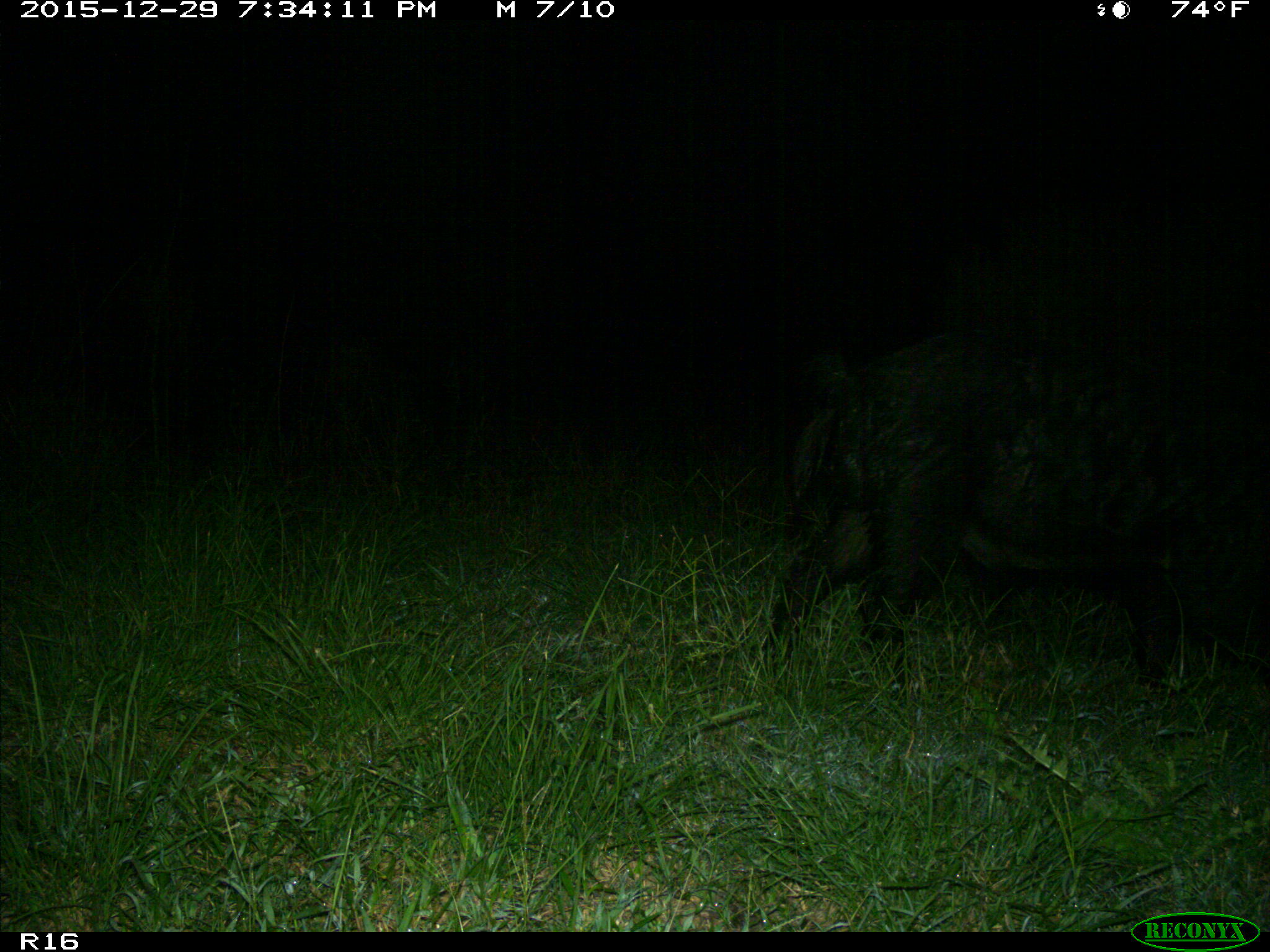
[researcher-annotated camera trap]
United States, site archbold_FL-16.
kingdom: Animalia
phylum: Chordata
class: Mammalia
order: Artiodactyla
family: Suidae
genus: Sus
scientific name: Sus scrofa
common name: wild boar